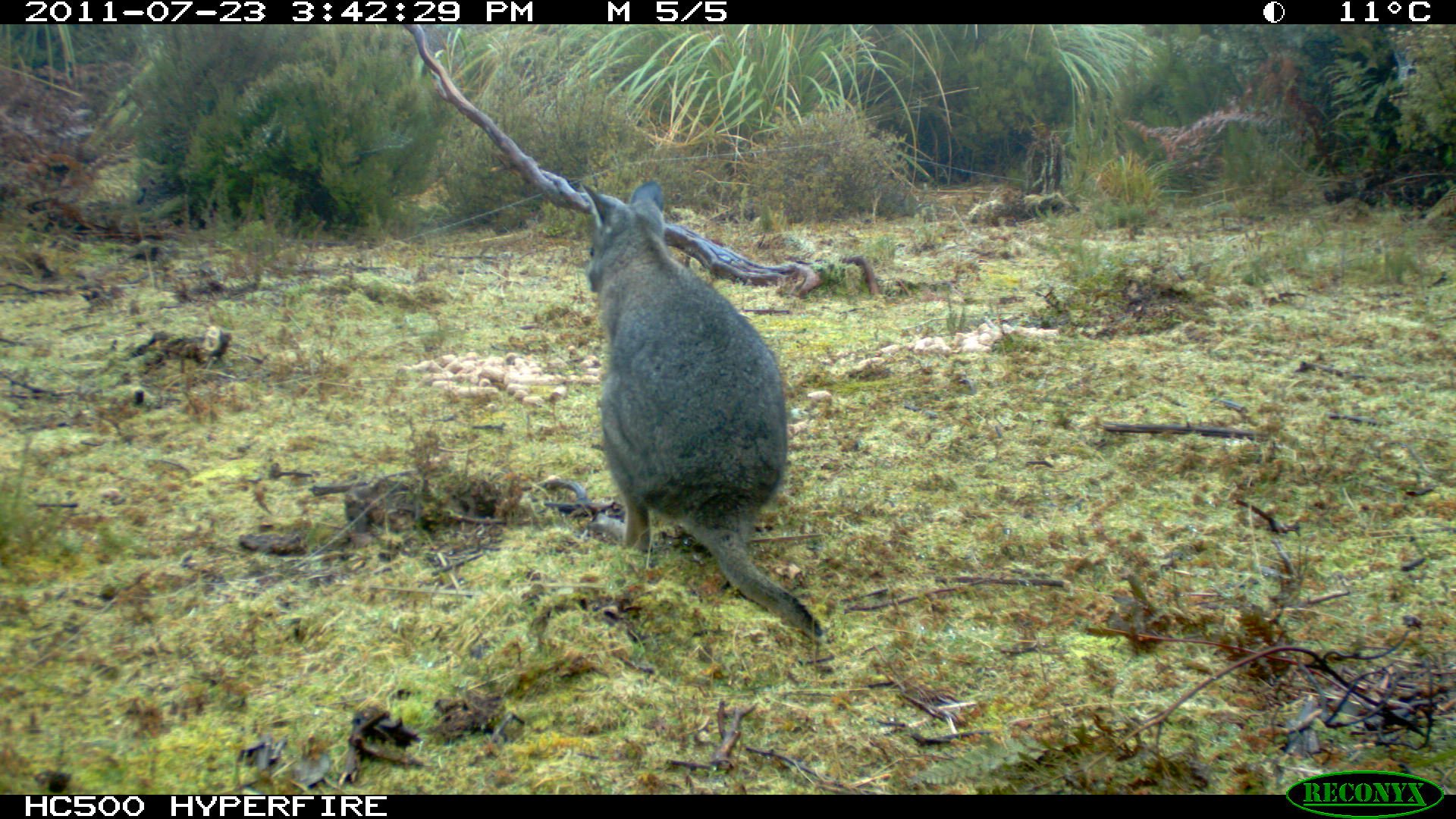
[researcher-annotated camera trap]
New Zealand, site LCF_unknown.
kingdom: Animalia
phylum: Chordata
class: Mammalia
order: Diprotodontia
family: Macropodidae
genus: Notamacropus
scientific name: Notamacropus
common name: wallaby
Wallaby (Notamacropus).